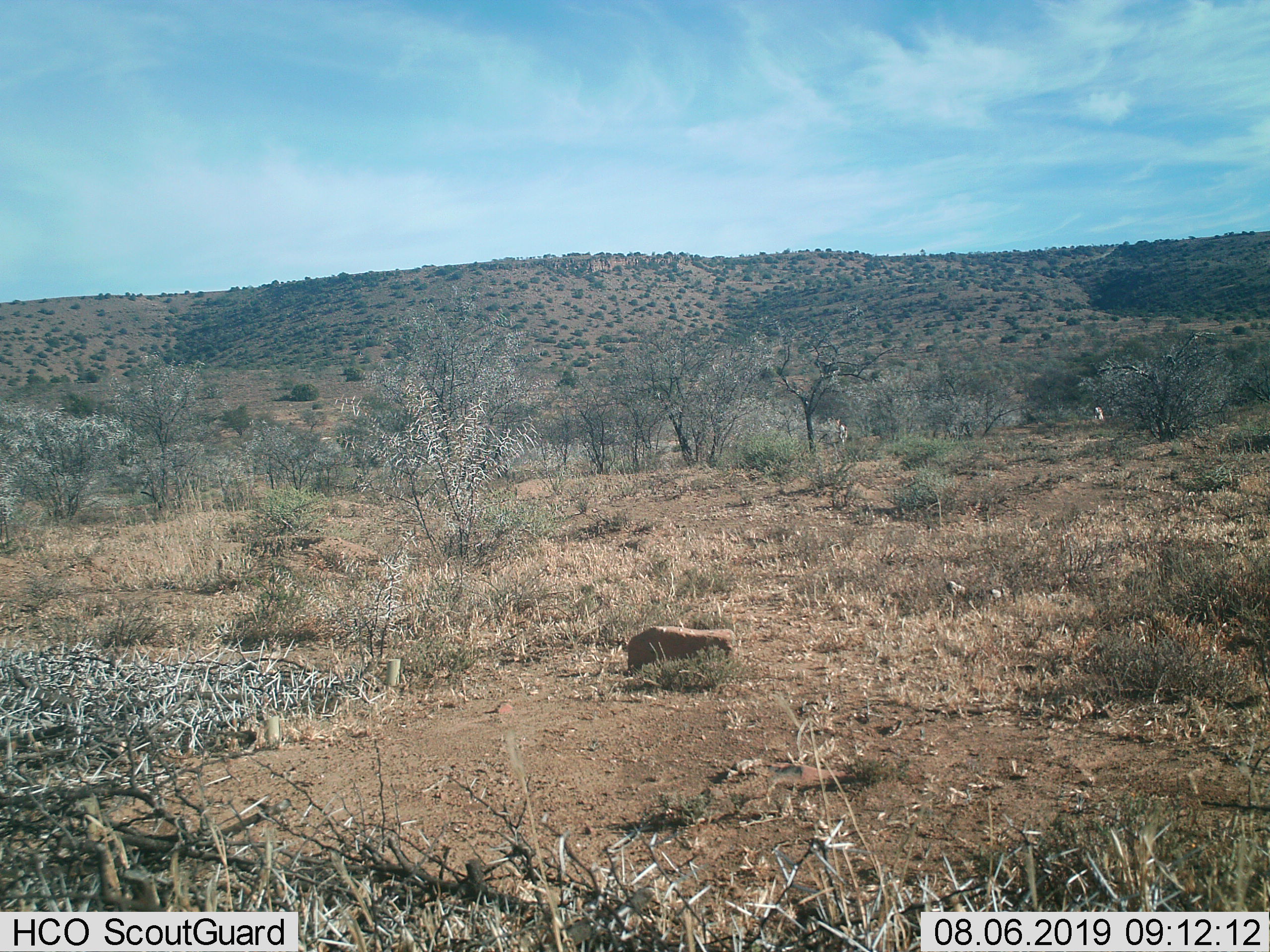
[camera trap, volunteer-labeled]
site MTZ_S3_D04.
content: unidentified animal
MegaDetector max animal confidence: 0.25